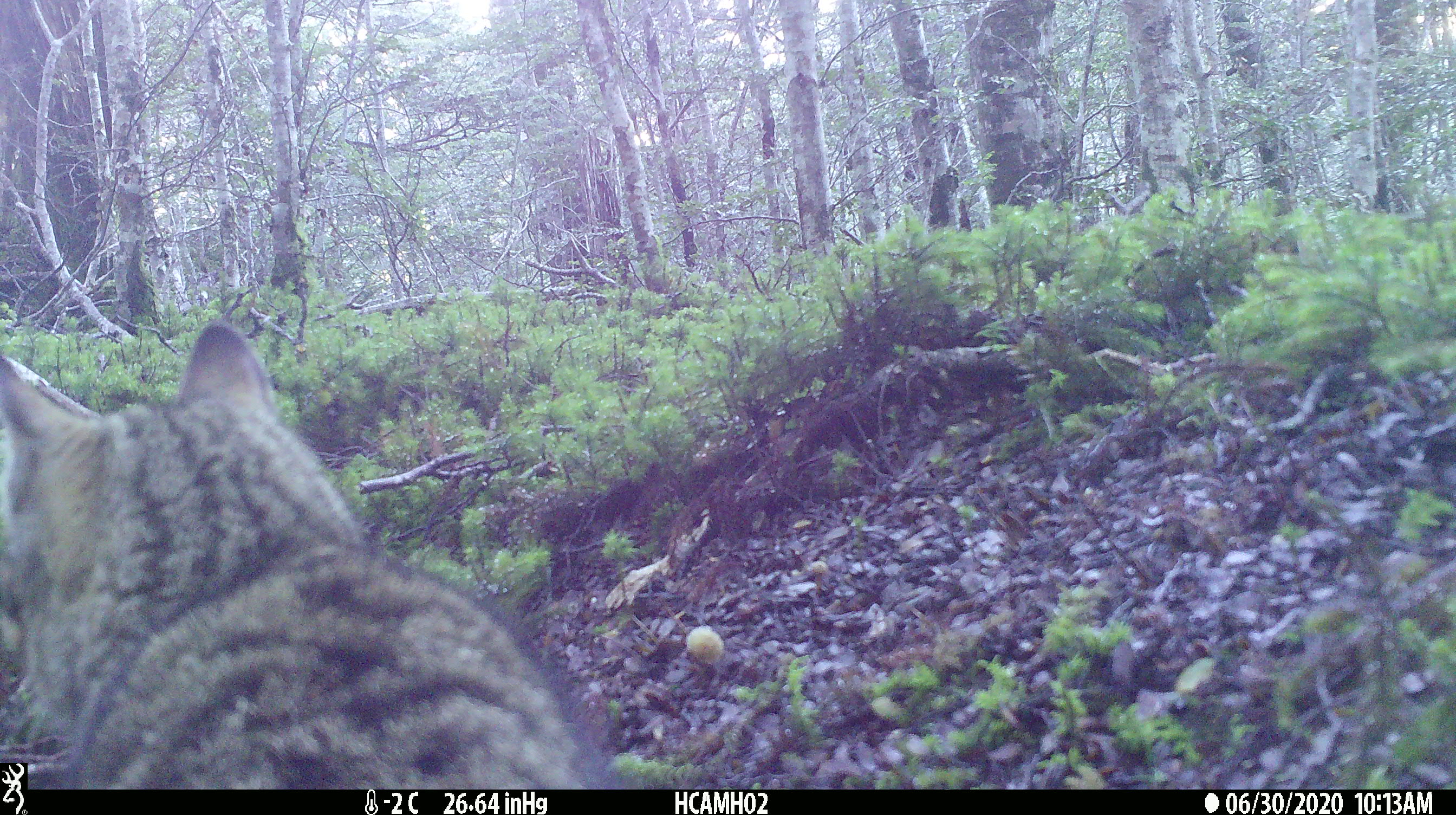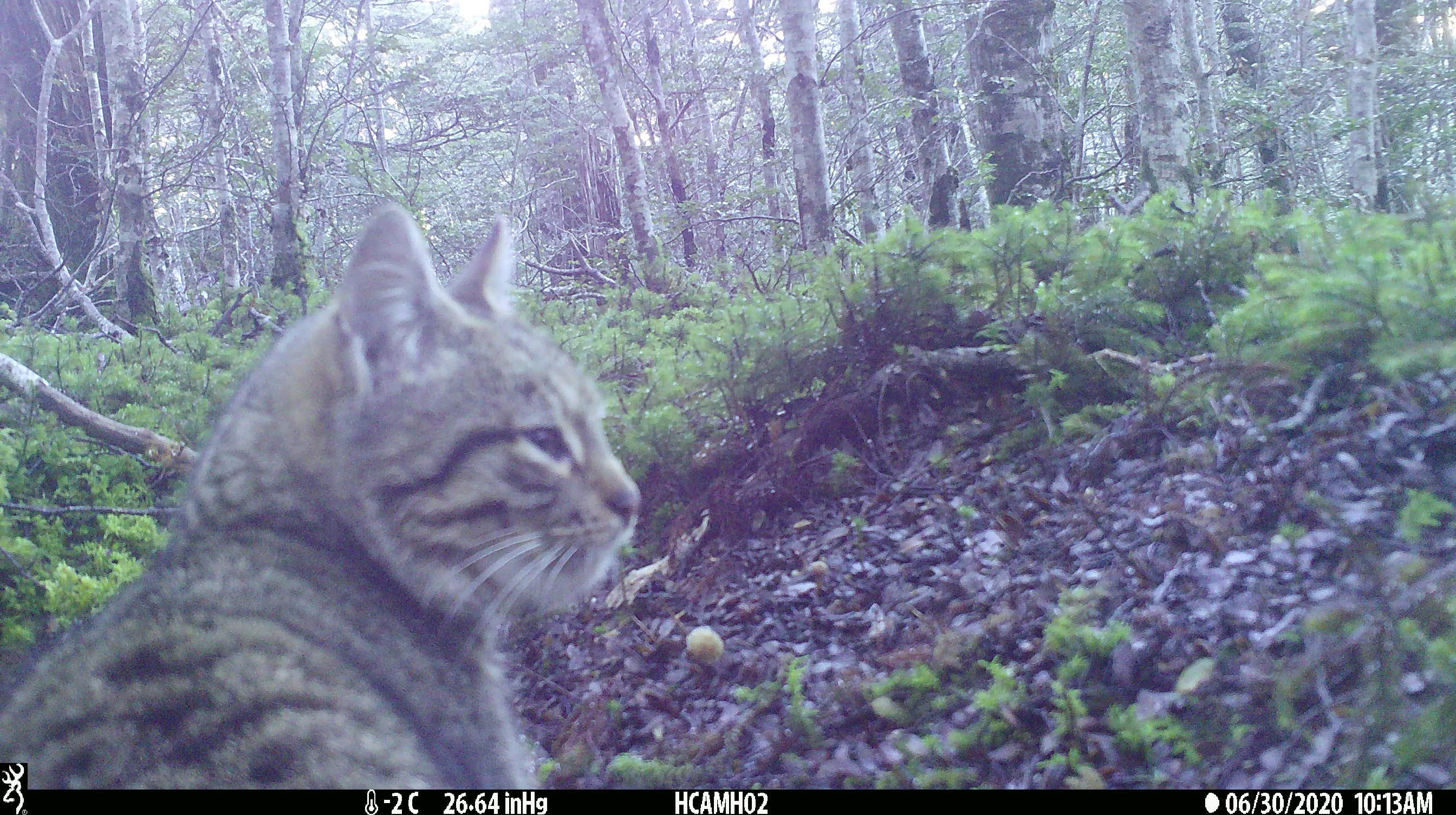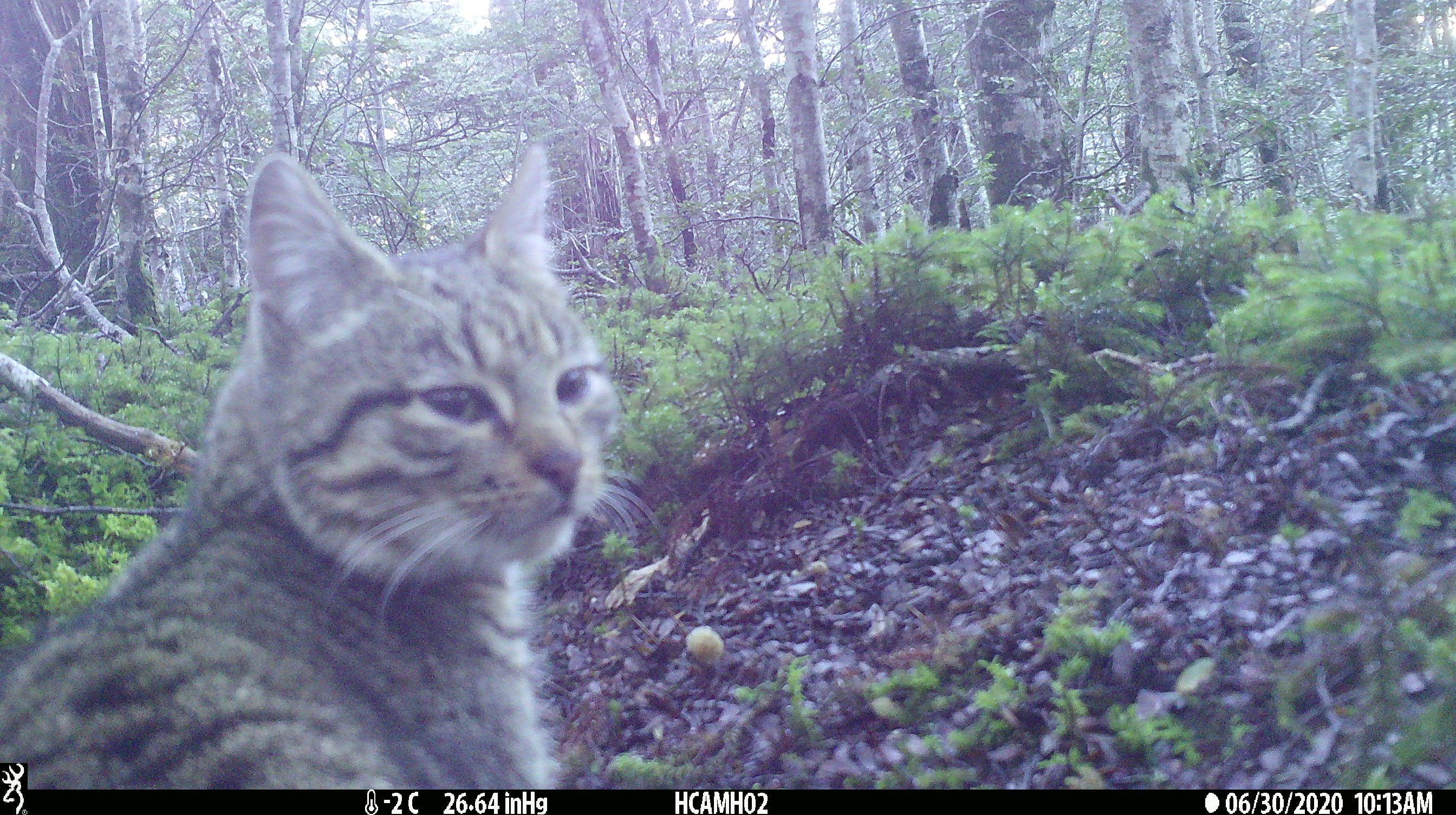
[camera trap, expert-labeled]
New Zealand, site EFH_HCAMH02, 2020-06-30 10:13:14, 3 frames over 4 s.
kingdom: Animalia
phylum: Chordata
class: Mammalia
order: Carnivora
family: Felidae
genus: Felis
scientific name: Felis catus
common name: domestic cat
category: cat